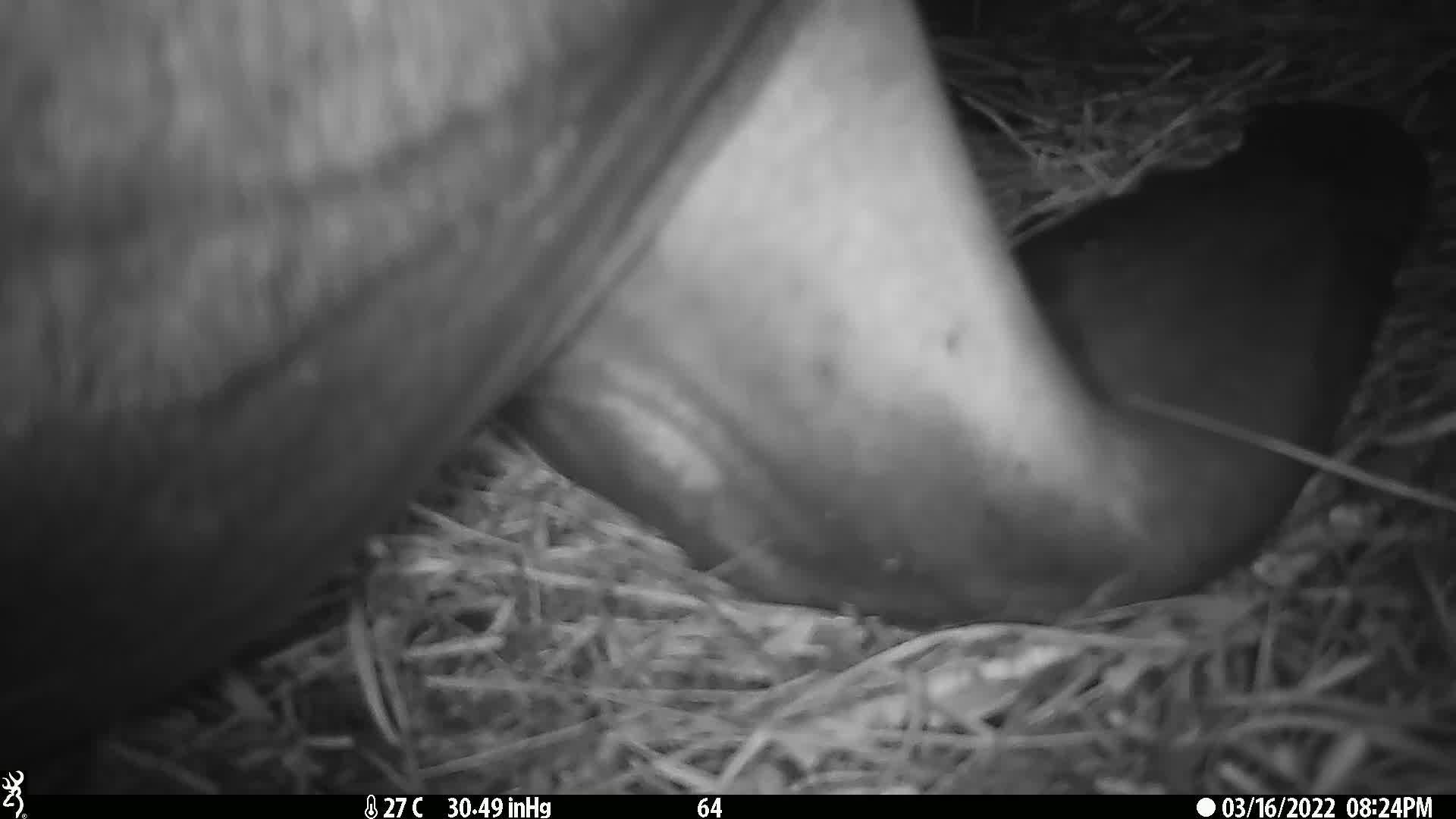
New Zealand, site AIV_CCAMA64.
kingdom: Animalia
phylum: Chordata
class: Mammalia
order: Carnivora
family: Otariidae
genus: Phocarctos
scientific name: Phocarctos hookeri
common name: new zealand sea lion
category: sealion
Sealion (new zealand sea lion) (Phocarctos hookeri).